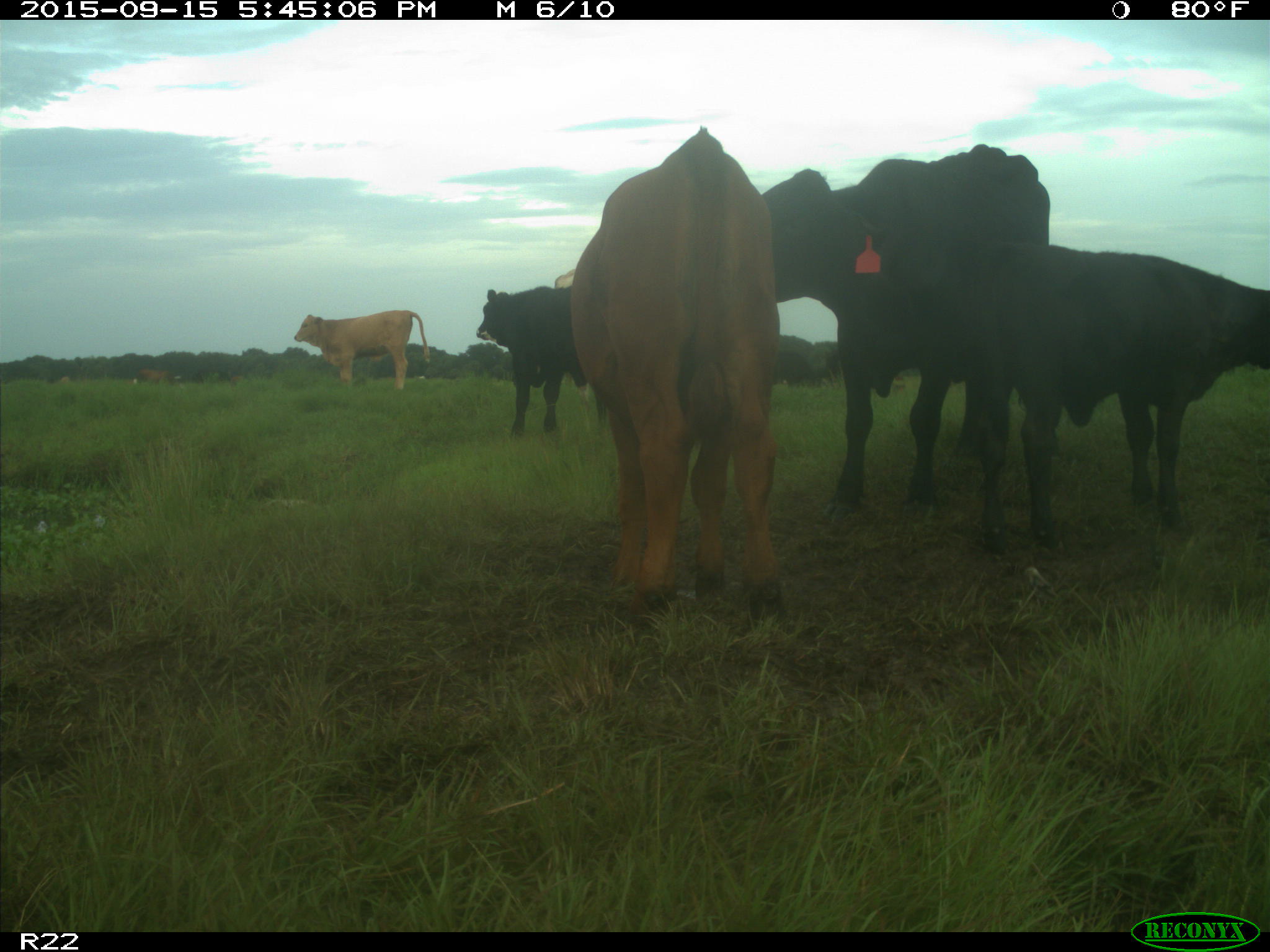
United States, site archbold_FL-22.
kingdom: Animalia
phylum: Chordata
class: Mammalia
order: Artiodactyla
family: Bovidae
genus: Bos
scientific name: Bos taurus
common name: domestic cow